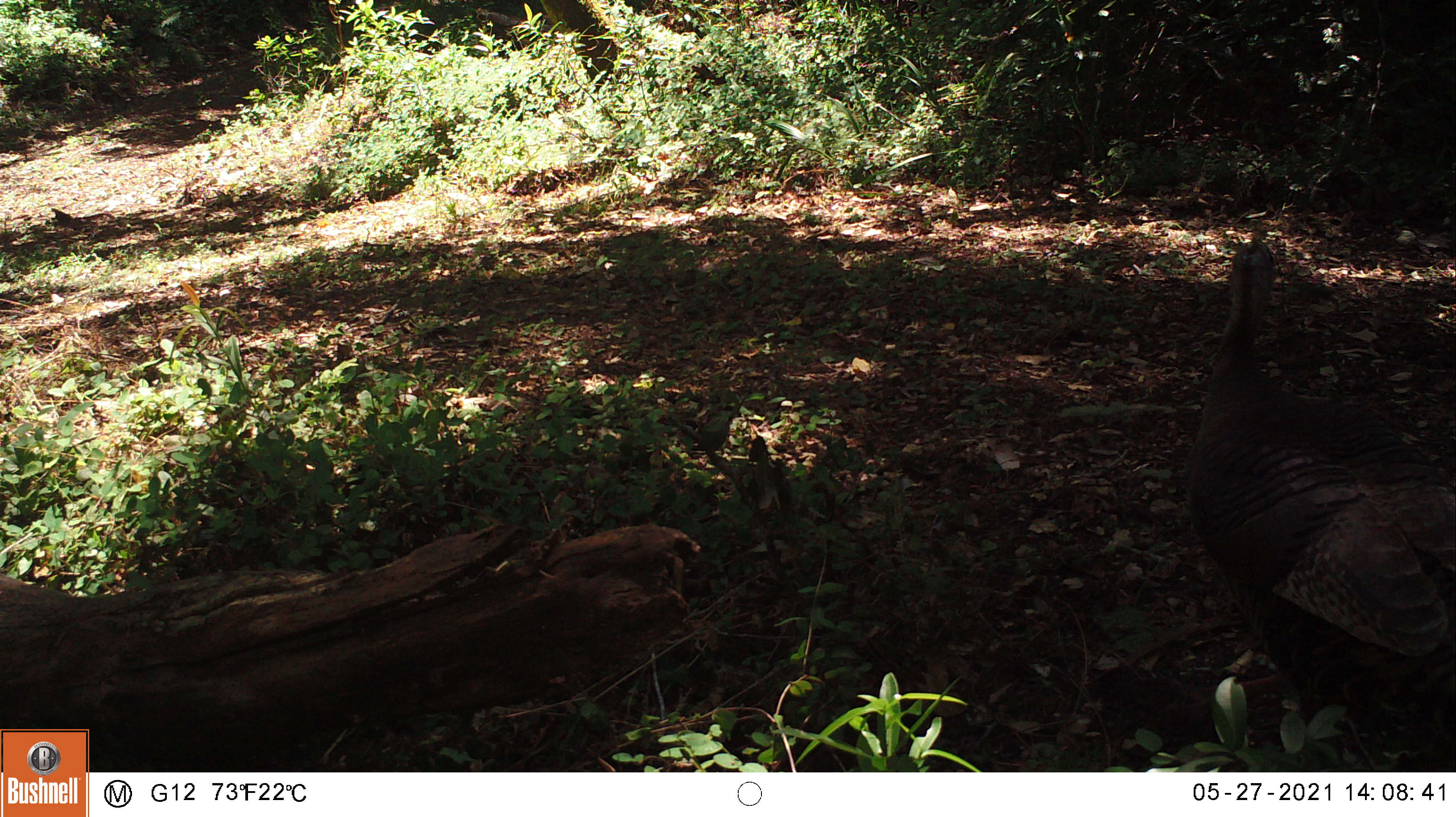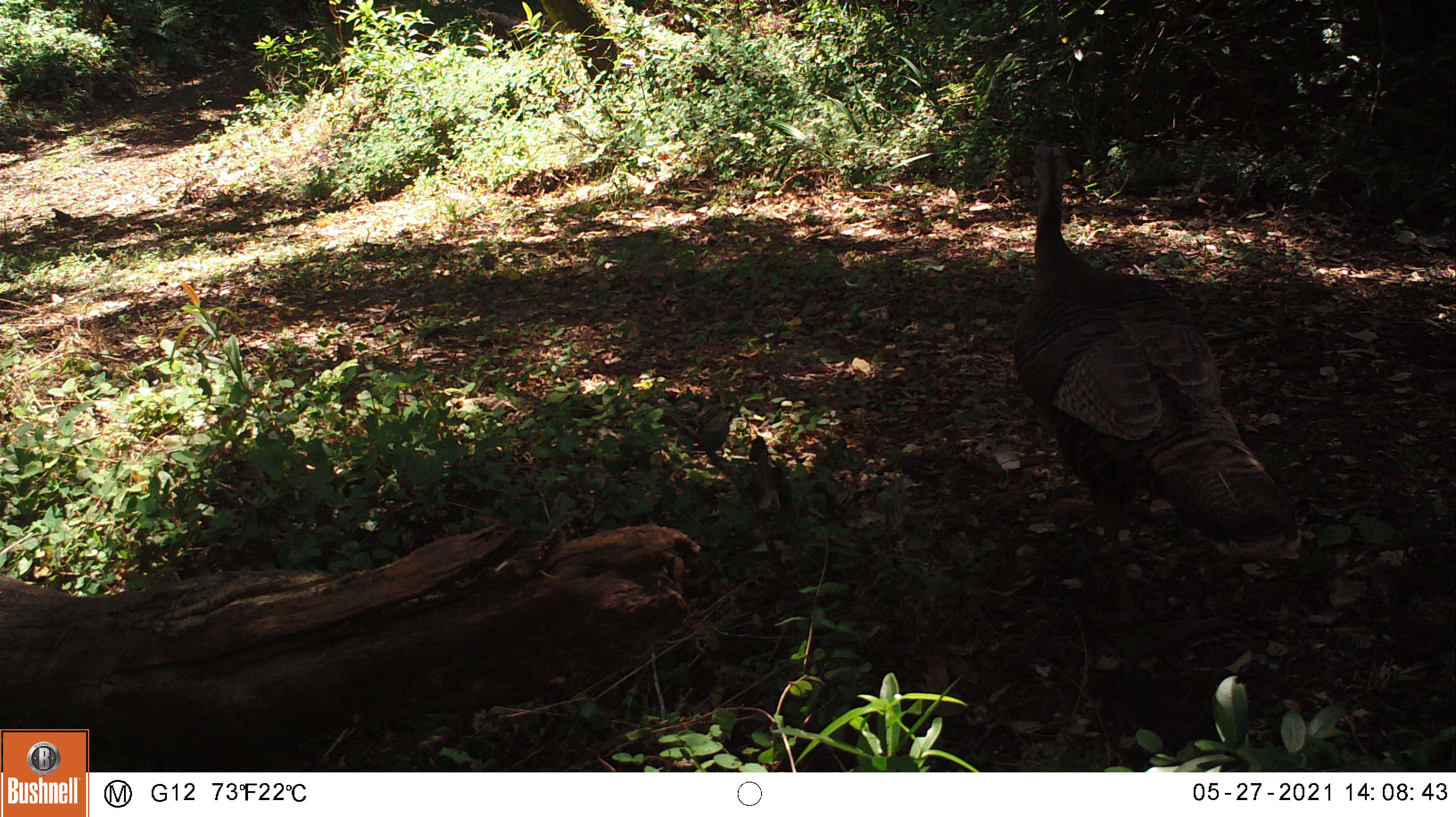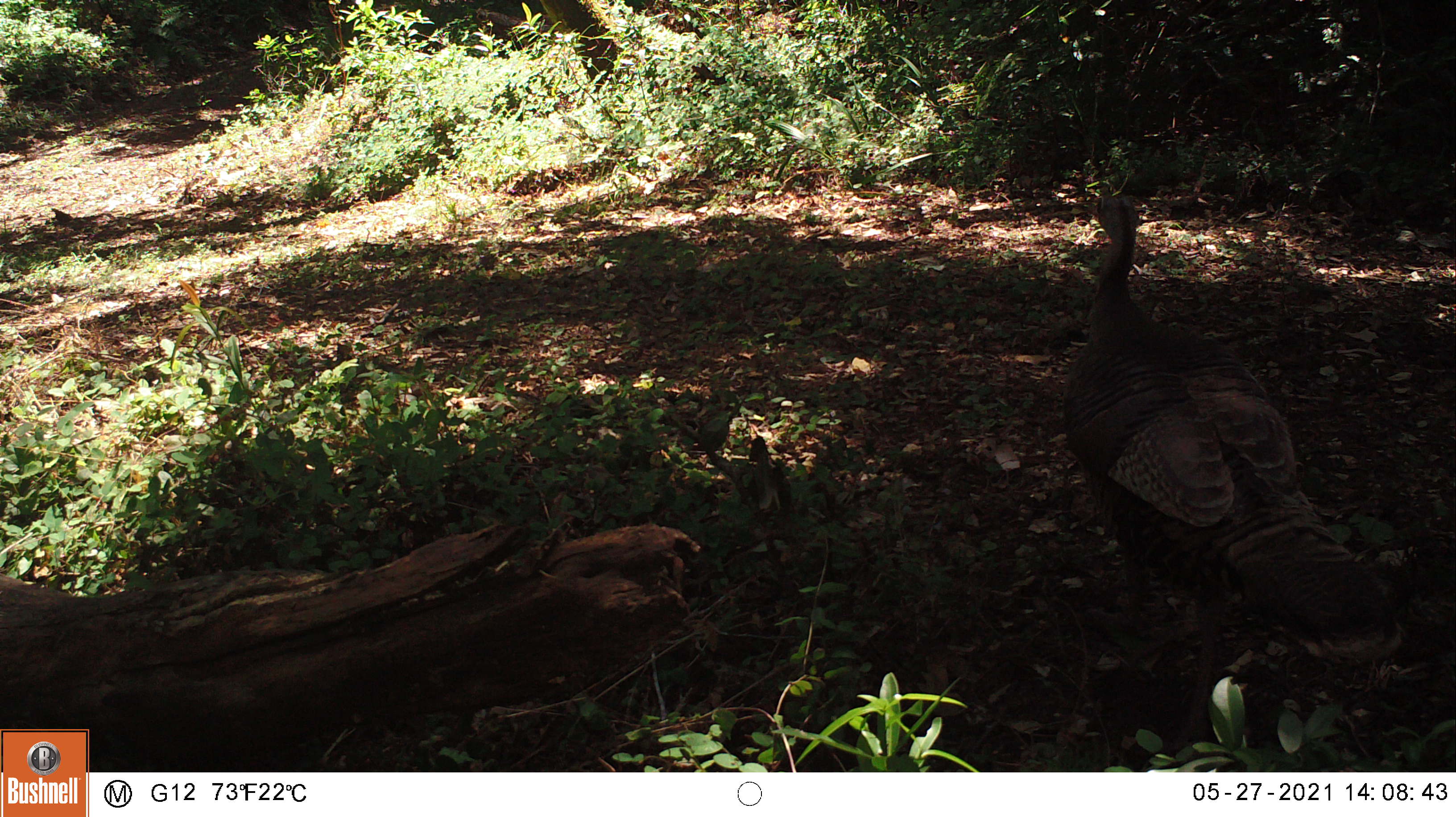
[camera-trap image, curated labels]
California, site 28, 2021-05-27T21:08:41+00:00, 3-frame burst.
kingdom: Animalia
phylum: Chordata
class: Aves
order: Galliformes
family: Phasianidae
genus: Meleagris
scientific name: Meleagris gallopavo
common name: turkey